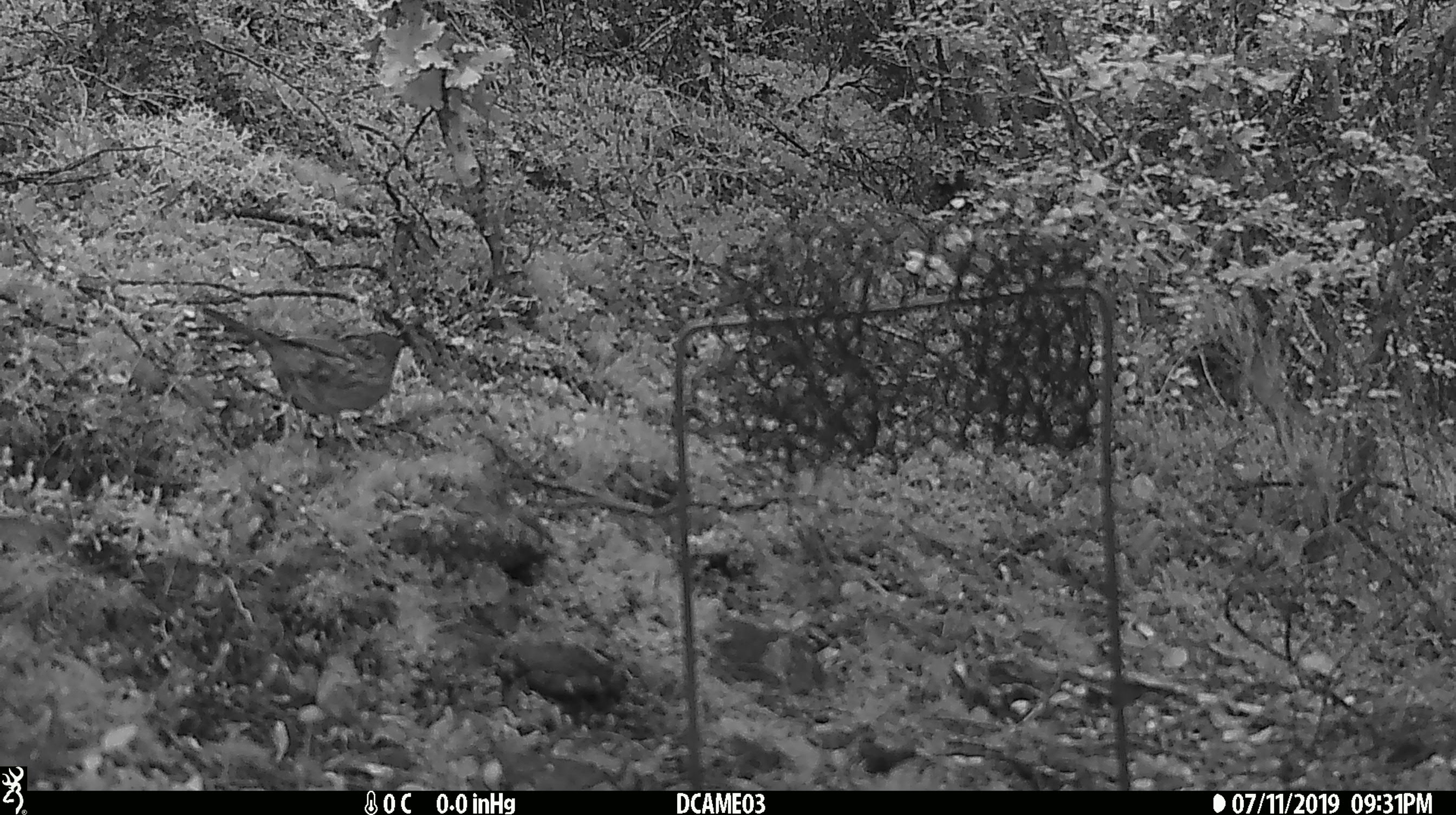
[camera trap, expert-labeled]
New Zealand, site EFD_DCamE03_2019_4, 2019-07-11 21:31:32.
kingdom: Animalia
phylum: Chordata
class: Aves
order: Passeriformes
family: Prunellidae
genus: Prunella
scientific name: Prunella modularis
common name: dunnock